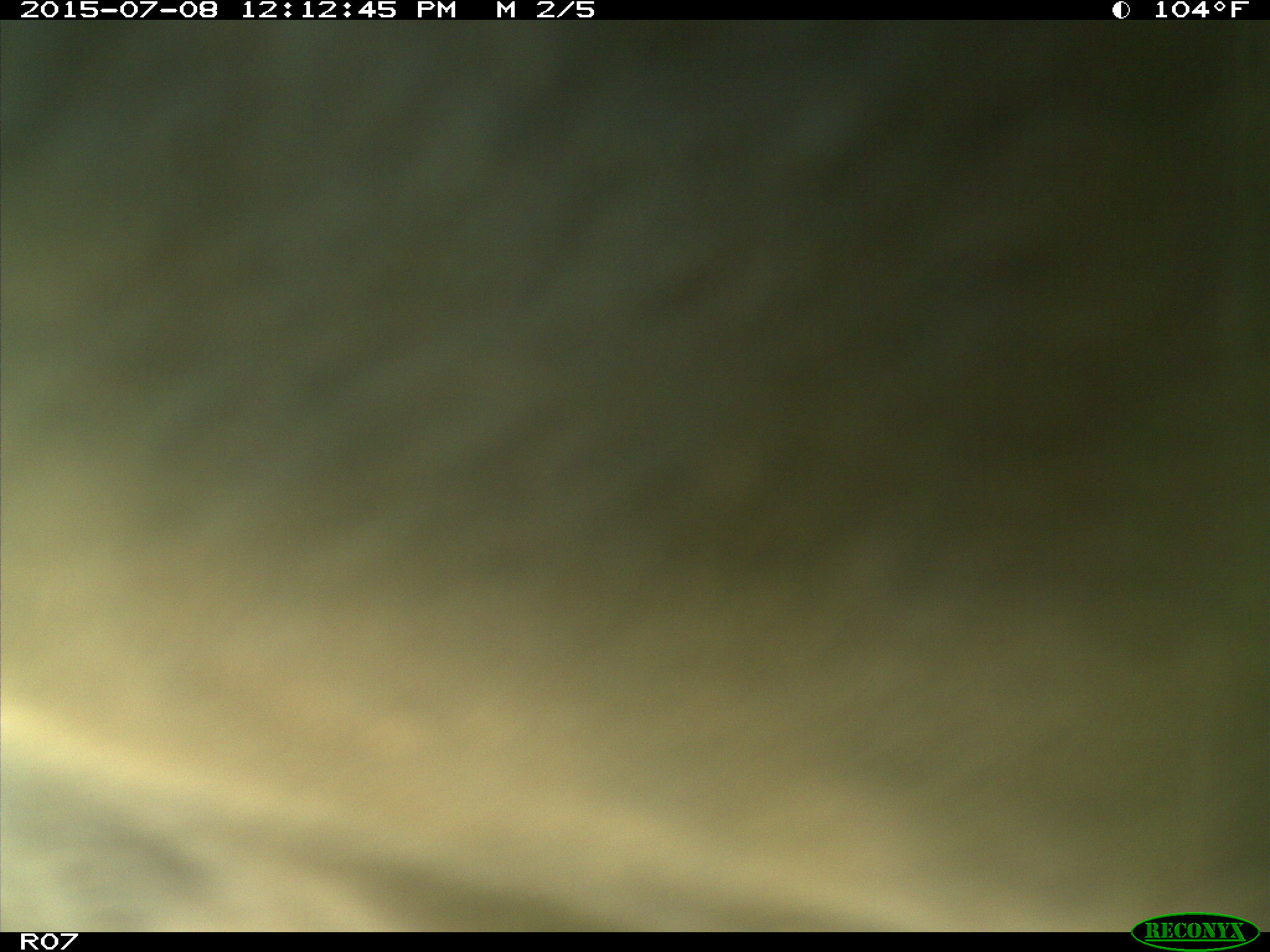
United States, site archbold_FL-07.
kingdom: Animalia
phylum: Chordata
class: Mammalia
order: Artiodactyla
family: Bovidae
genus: Bos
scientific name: Bos taurus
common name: domestic cow